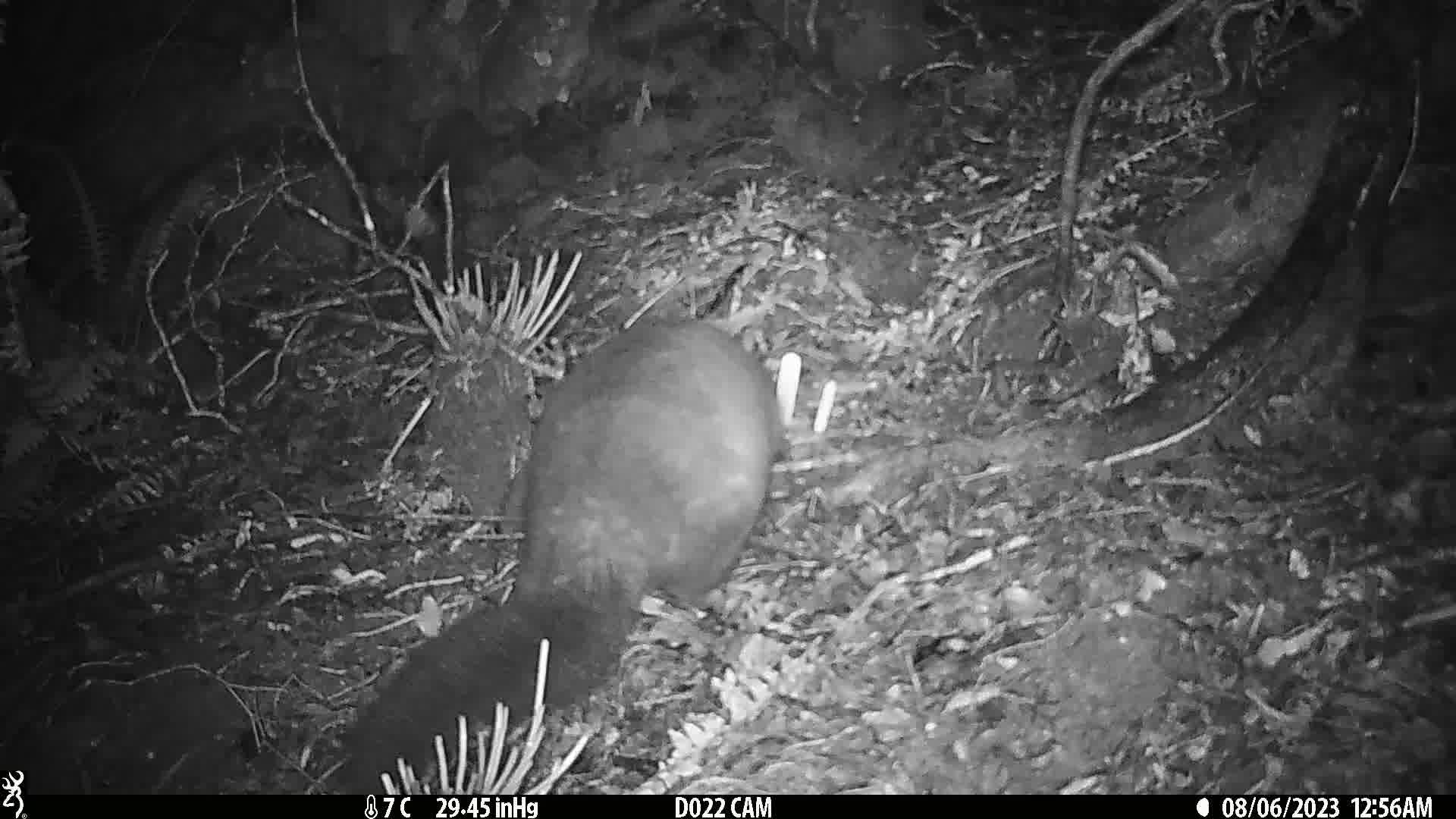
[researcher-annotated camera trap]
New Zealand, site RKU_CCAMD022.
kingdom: Animalia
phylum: Chordata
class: Mammalia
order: Diprotodontia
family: Phalangeridae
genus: Trichosurus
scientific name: Trichosurus vulpecula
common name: common brushtail possum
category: possum